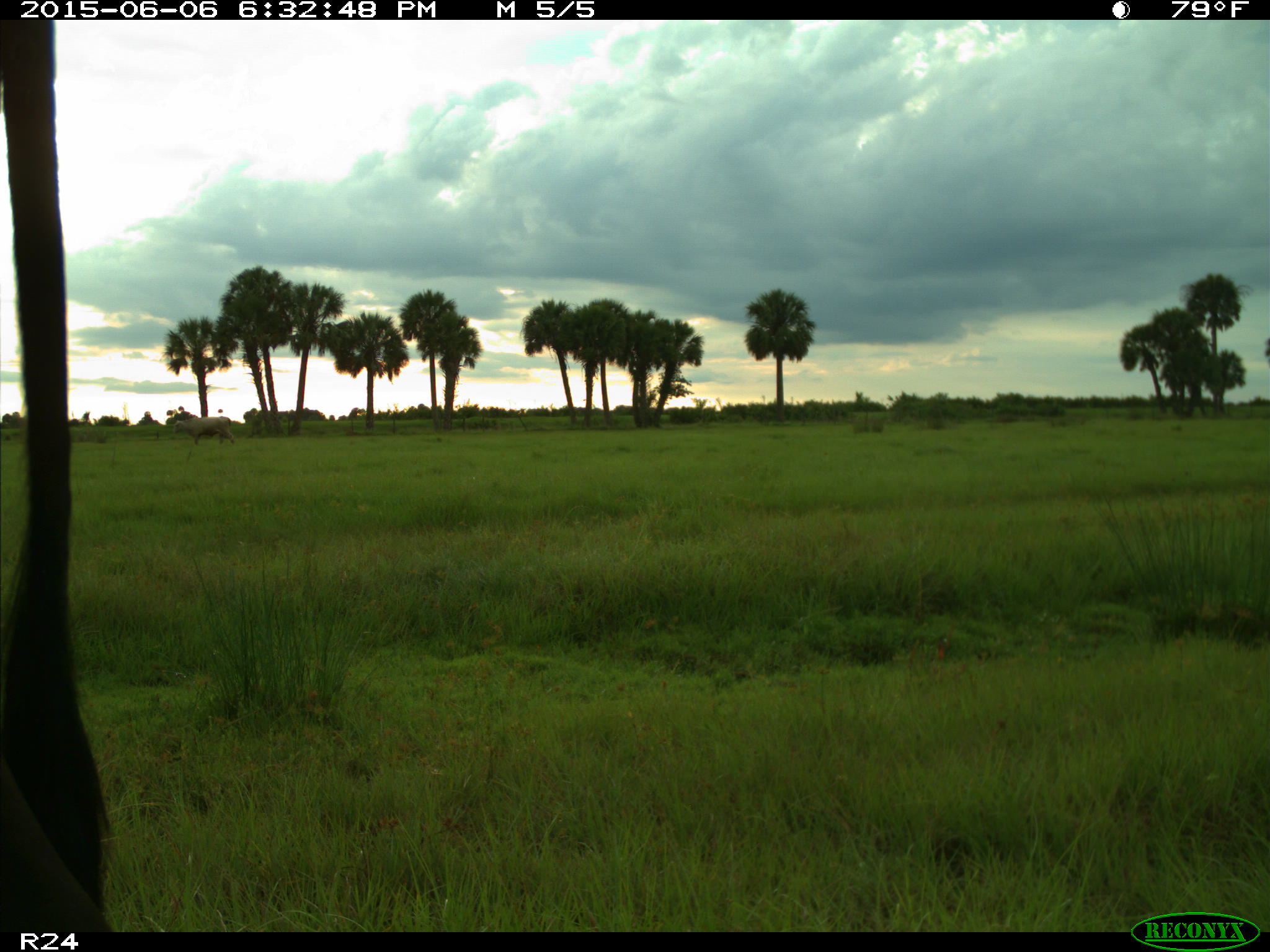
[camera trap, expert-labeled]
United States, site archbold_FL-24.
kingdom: Animalia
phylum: Chordata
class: Mammalia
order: Artiodactyla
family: Bovidae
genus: Bos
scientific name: Bos taurus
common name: domestic cow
Bos taurus (domestic cow).